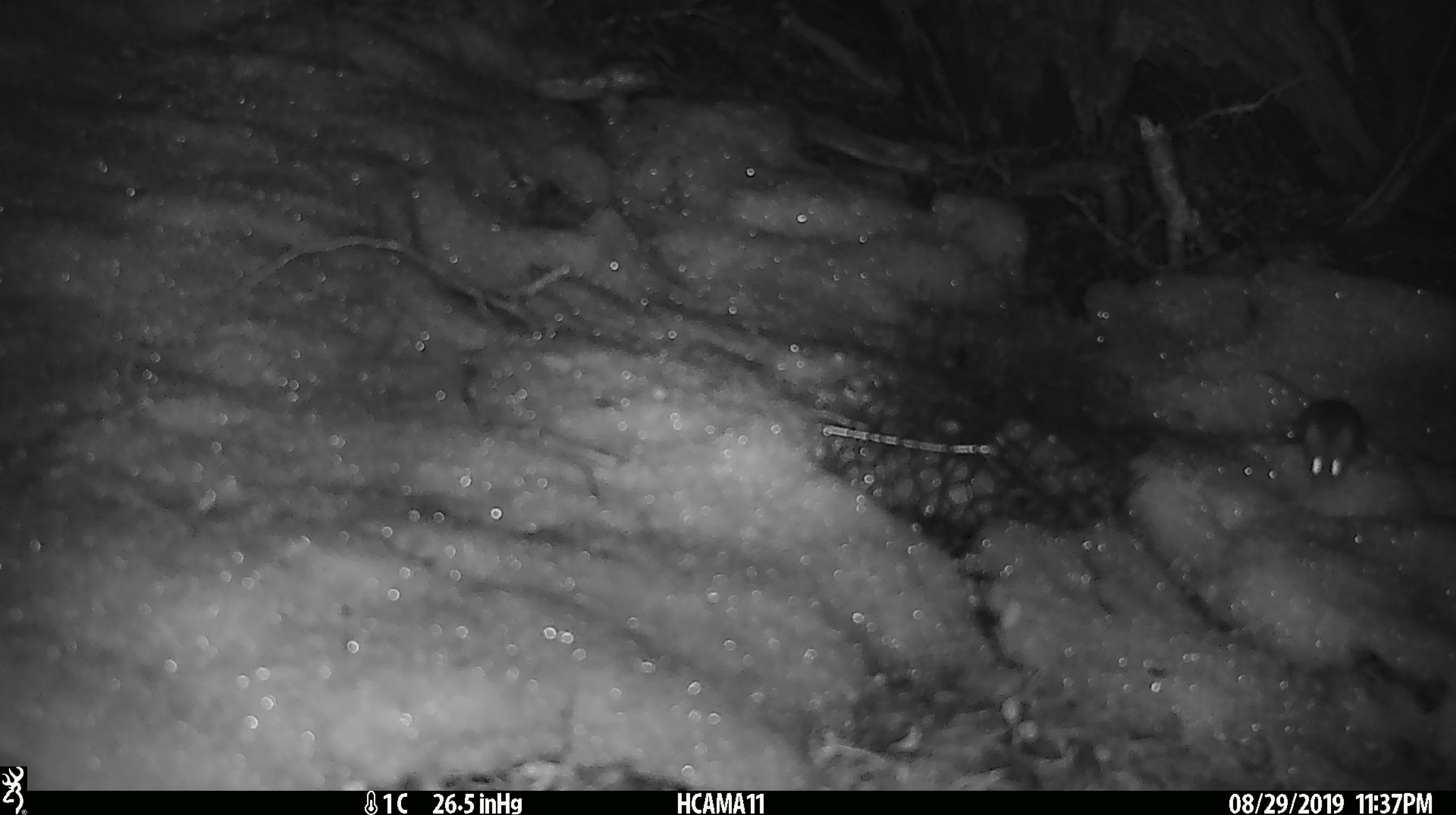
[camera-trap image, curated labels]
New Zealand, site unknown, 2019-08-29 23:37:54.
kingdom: Animalia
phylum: Chordata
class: Mammalia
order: Rodentia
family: Muridae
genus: Mus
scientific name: Mus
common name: mouse